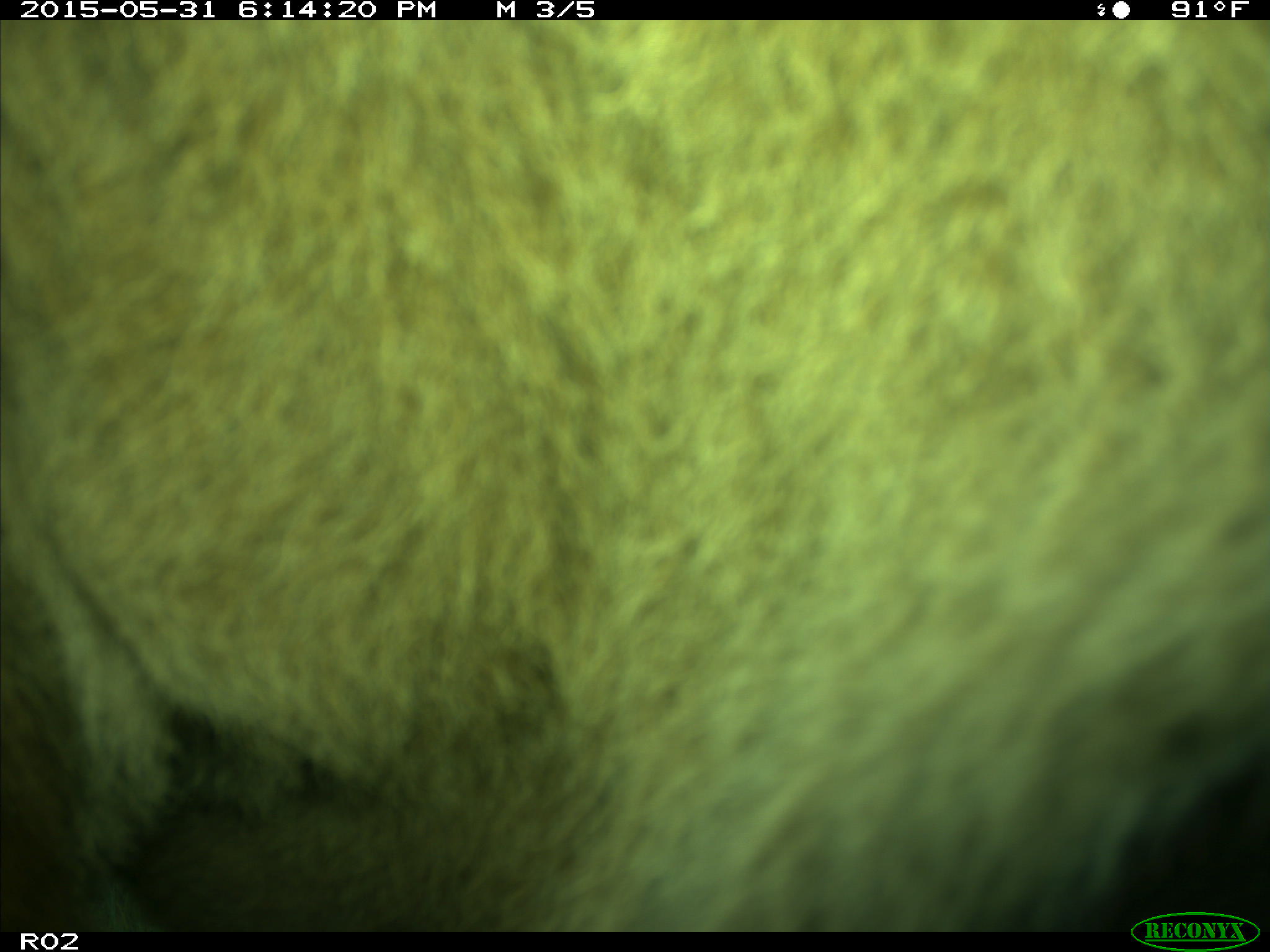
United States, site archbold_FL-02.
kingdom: Animalia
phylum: Chordata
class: Mammalia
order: Artiodactyla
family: Bovidae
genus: Bos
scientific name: Bos taurus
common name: domestic cow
Bos taurus (domestic cow).